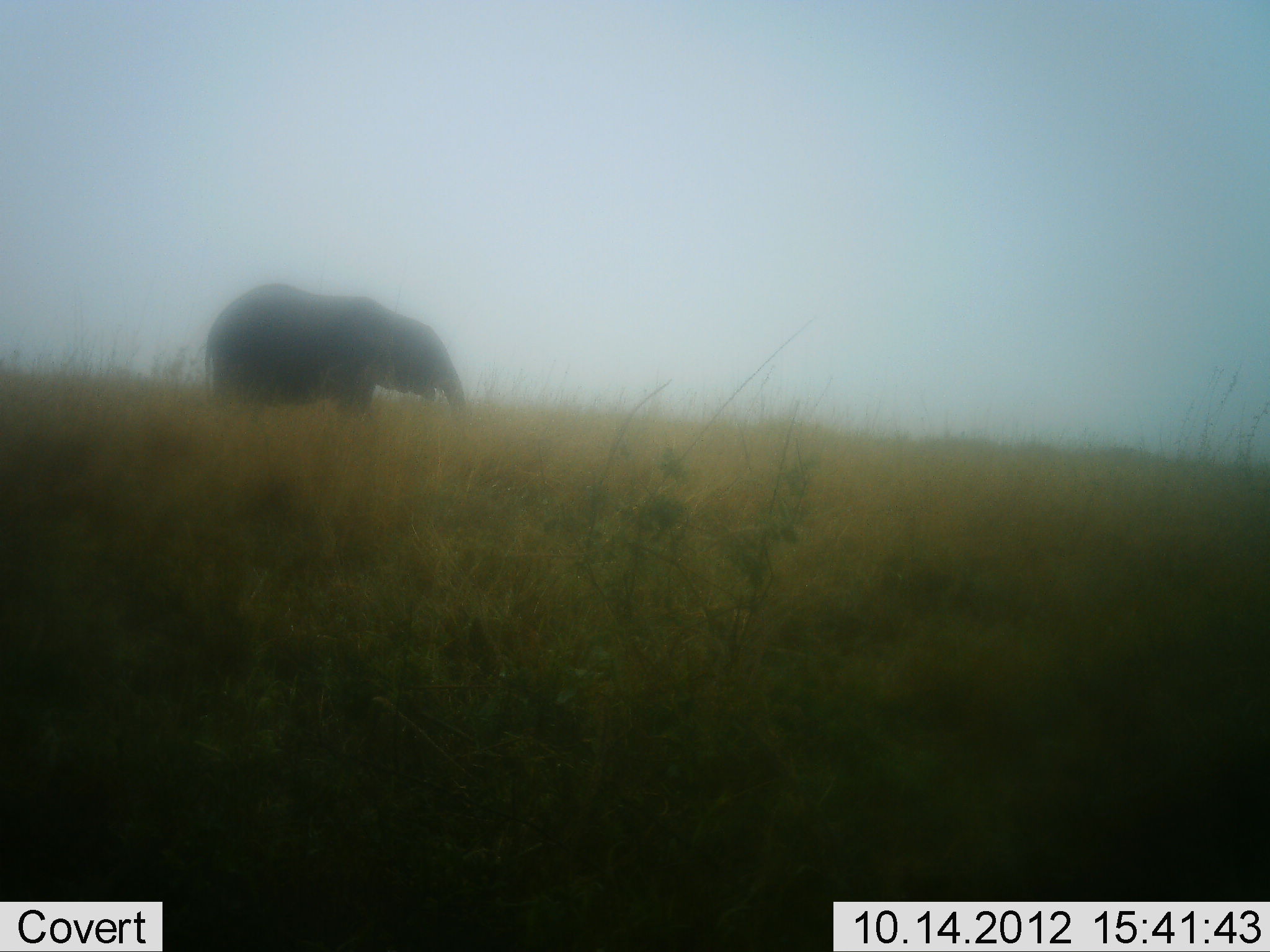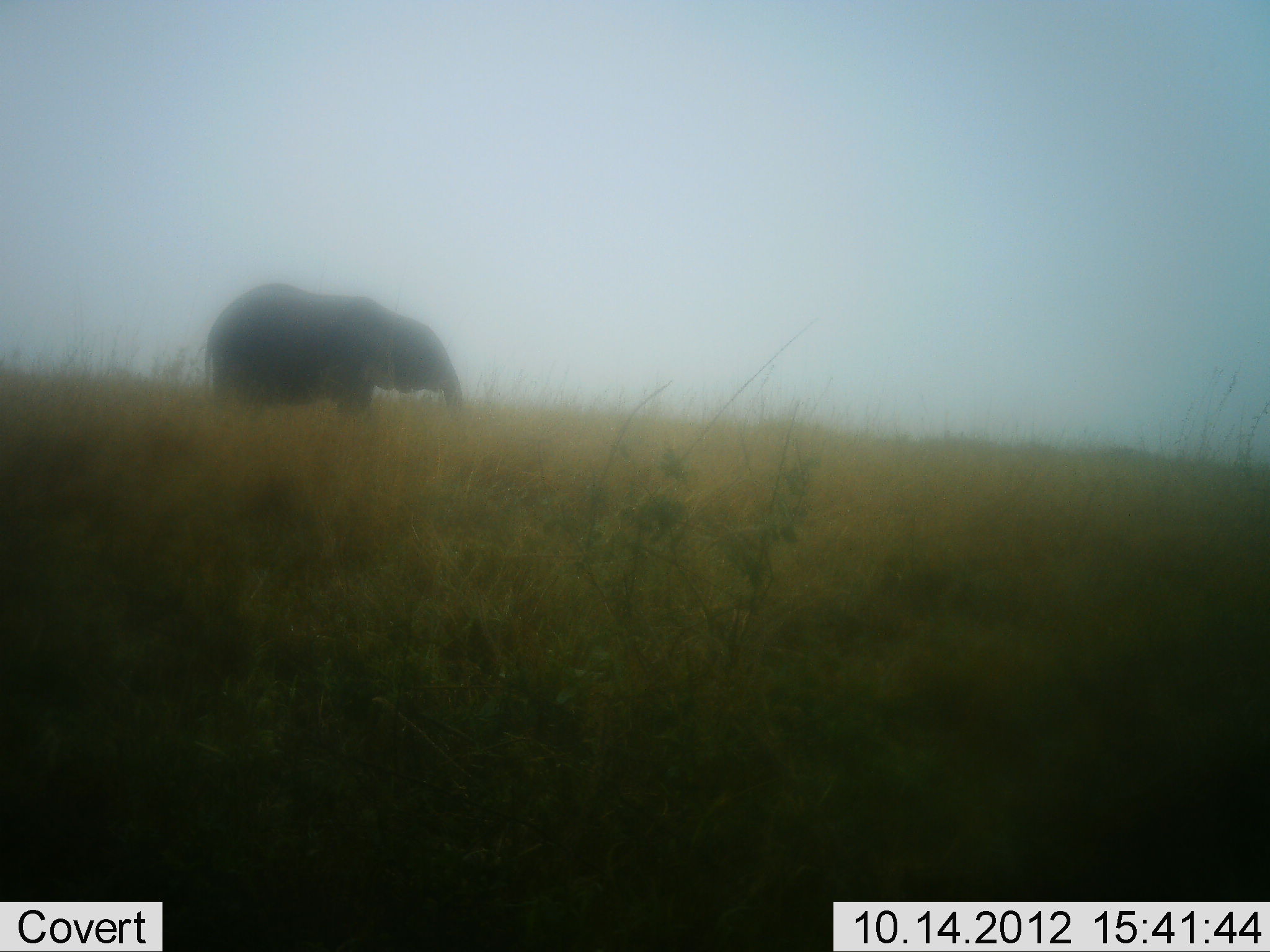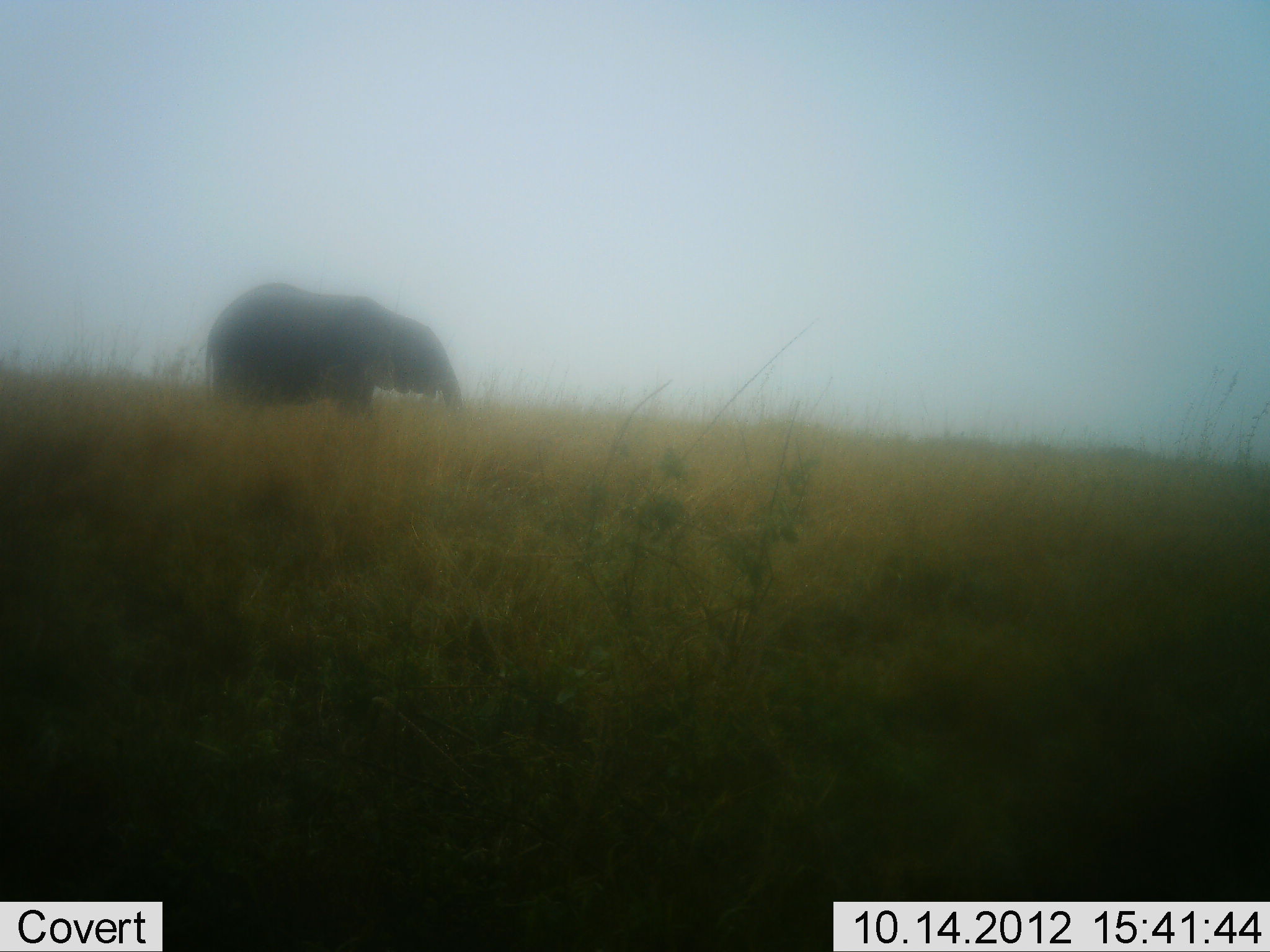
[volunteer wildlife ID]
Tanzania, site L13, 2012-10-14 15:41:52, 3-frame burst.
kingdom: Animalia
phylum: Chordata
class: Mammalia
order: Proboscidea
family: Elephantidae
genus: Loxodonta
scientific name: Loxodonta africana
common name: african bush elephant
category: elephant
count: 1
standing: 30%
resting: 0%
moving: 0%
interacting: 0%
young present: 0%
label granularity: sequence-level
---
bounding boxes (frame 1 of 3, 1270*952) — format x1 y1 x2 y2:
animal: 203 283 469 422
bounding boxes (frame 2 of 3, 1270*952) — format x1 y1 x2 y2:
animal: 203 283 469 422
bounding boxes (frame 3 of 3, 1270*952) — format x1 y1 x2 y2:
animal: 203 283 469 422